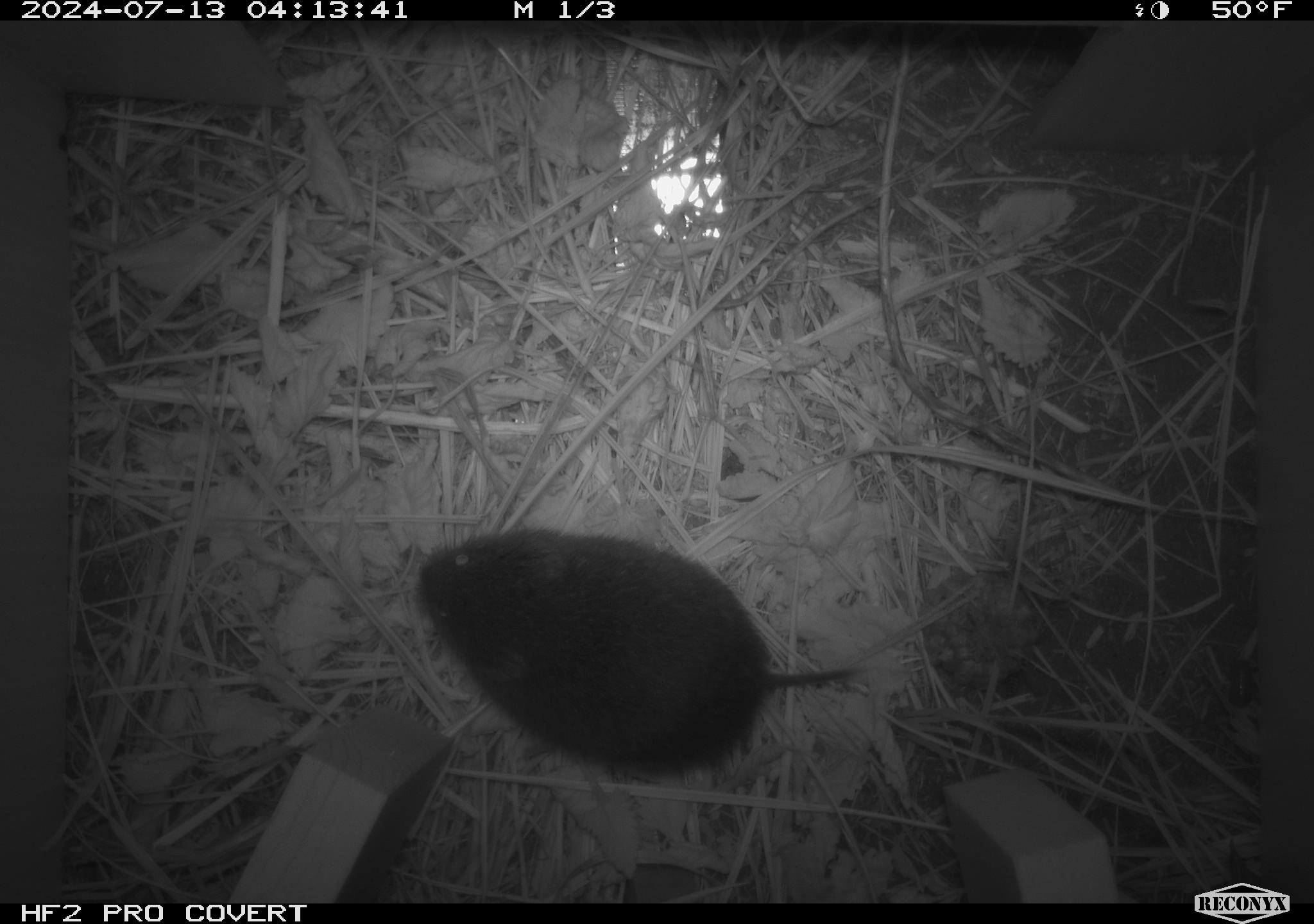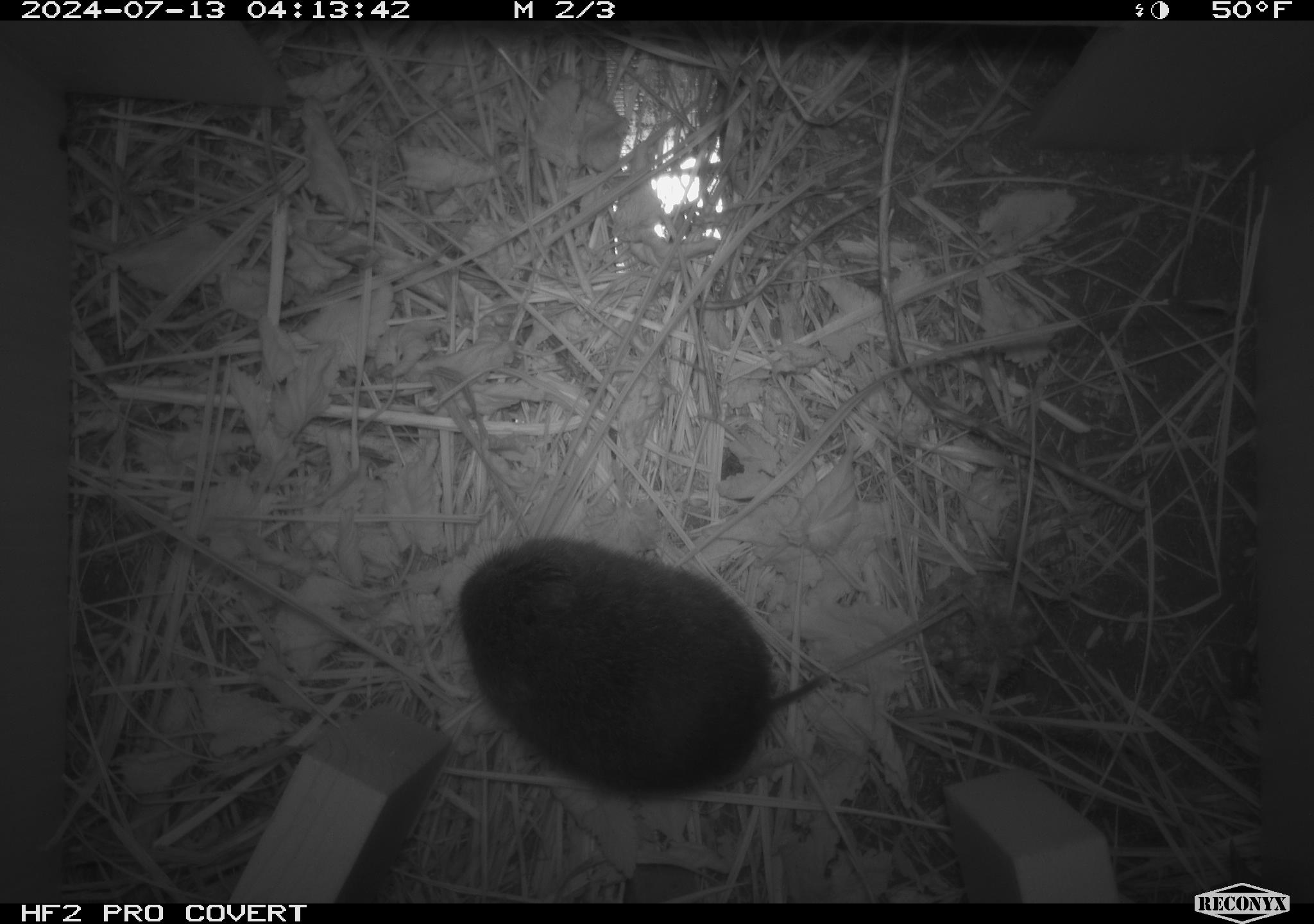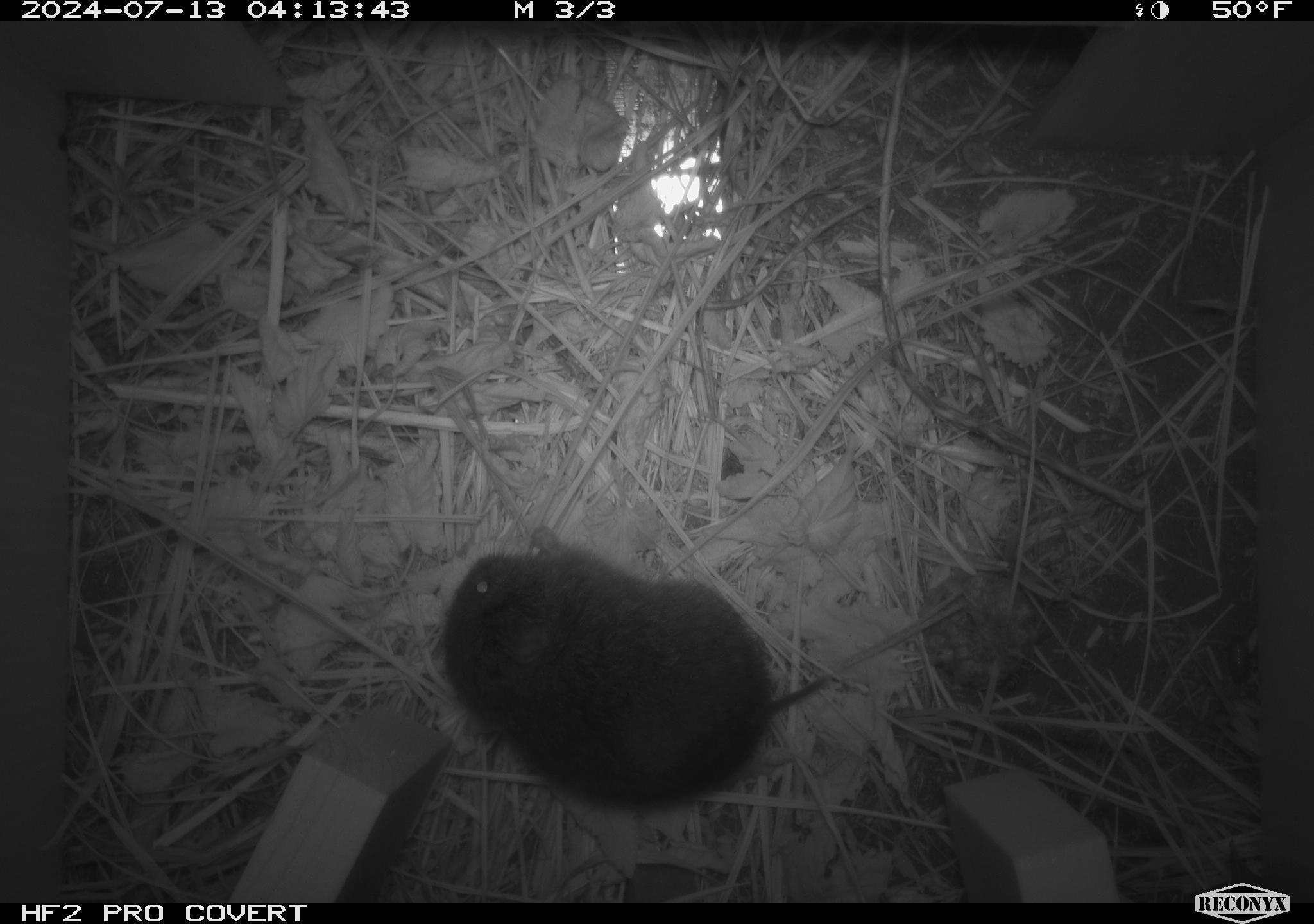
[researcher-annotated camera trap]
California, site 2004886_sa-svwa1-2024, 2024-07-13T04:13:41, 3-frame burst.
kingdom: Animalia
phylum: Chordata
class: Mammalia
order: Rodentia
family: Cricetidae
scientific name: Arvicolinae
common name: voles, lemmings, and muskrats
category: arvicolinae subfamily